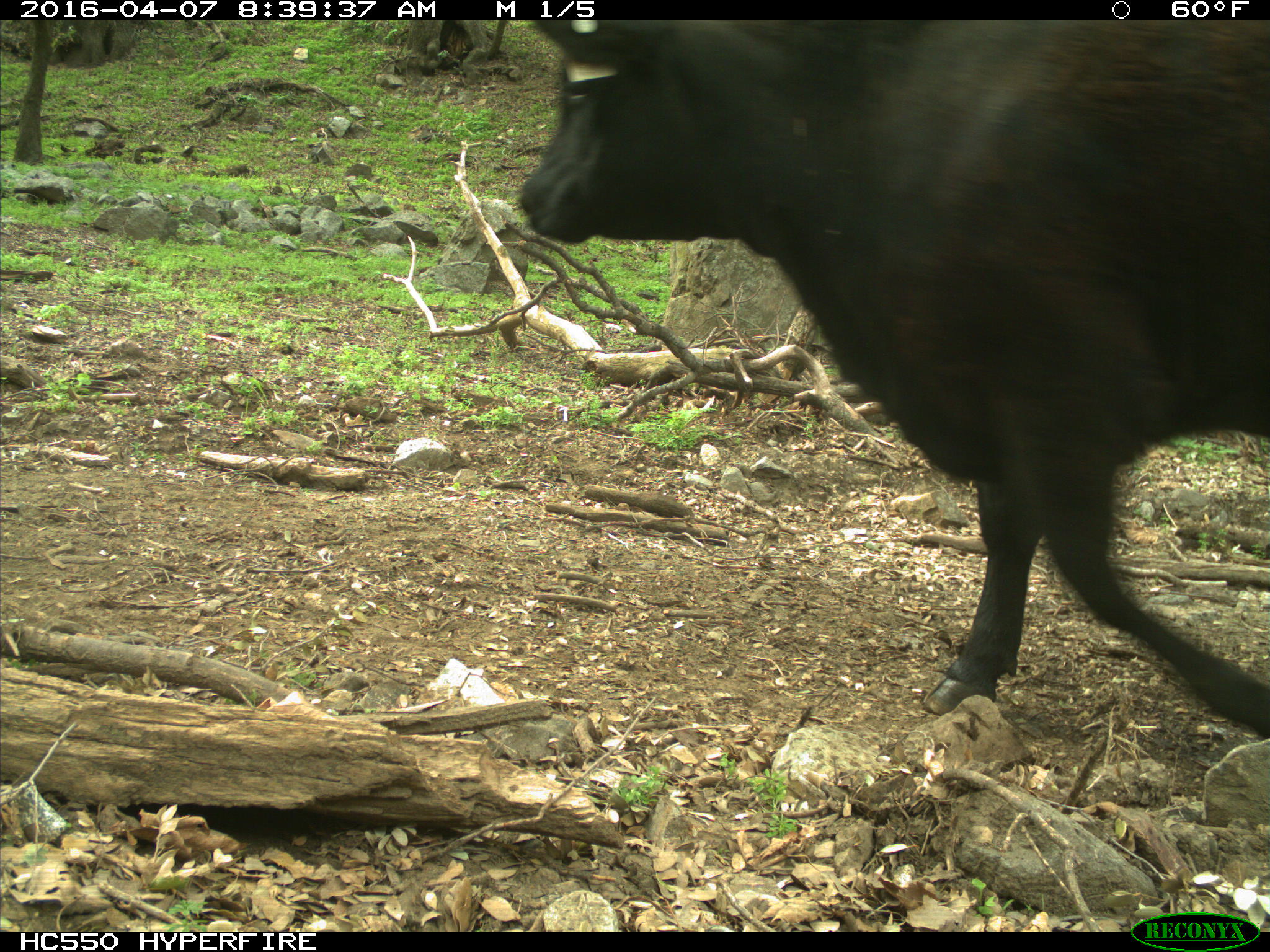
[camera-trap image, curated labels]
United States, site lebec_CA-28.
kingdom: Animalia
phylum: Chordata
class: Mammalia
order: Artiodactyla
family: Bovidae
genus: Bos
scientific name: Bos taurus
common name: domestic cow